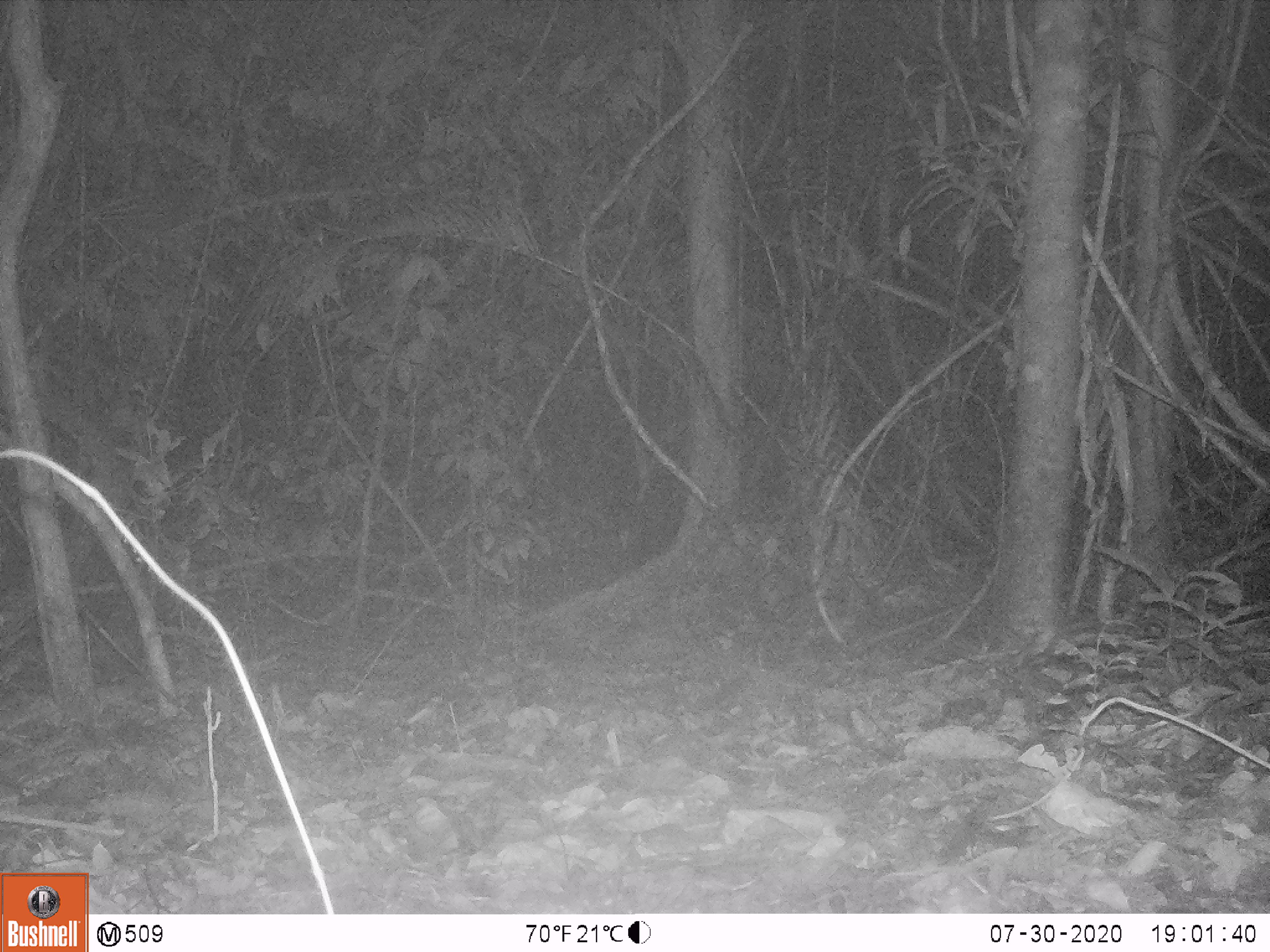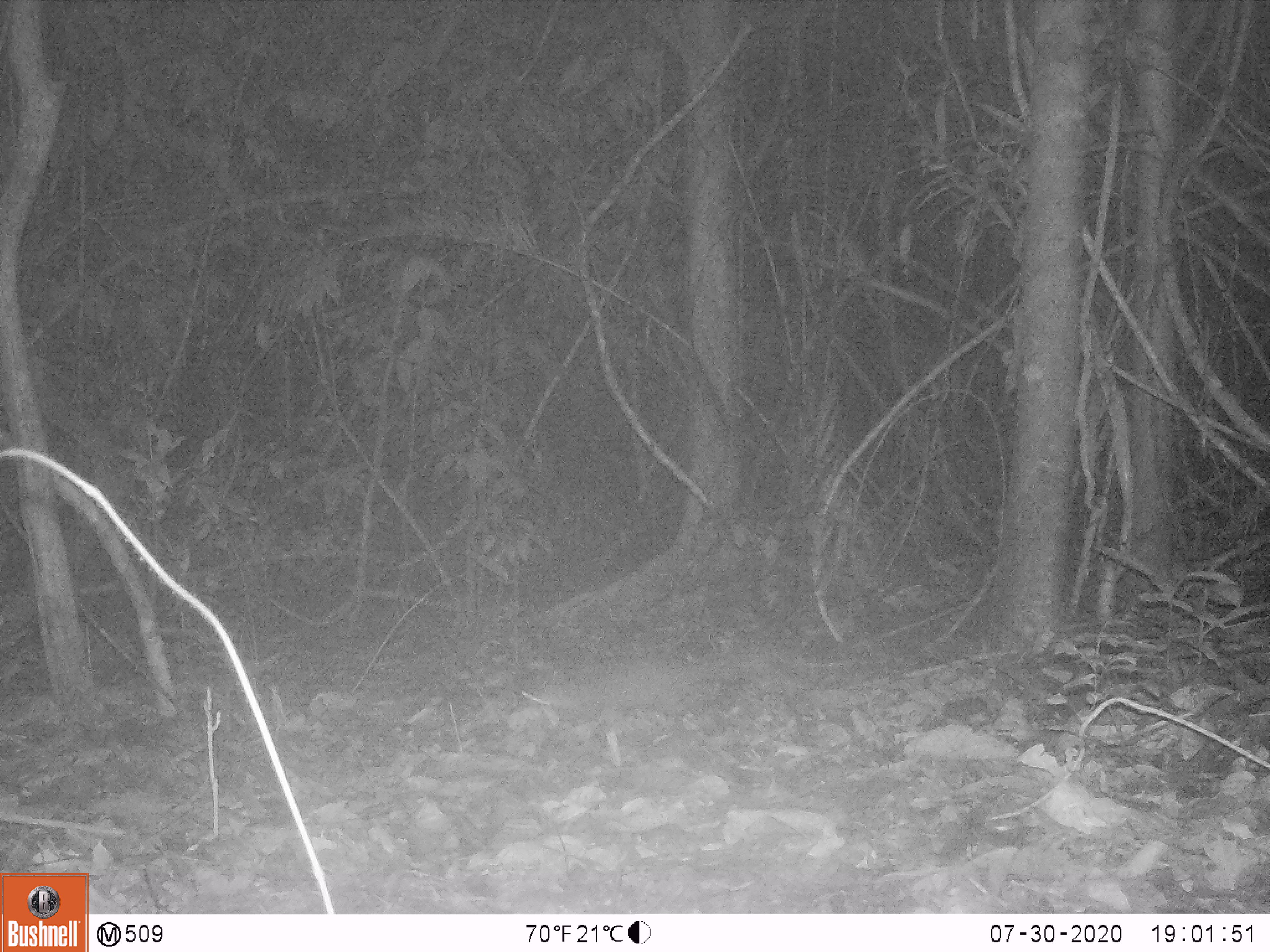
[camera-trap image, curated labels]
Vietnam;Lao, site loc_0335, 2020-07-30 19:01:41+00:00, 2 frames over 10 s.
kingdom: Animalia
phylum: Chordata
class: Mammalia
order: Carnivora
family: Mustelidae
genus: Melogale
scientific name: Melogale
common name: ferret badger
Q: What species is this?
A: Ferret badger (Melogale).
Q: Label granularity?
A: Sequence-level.